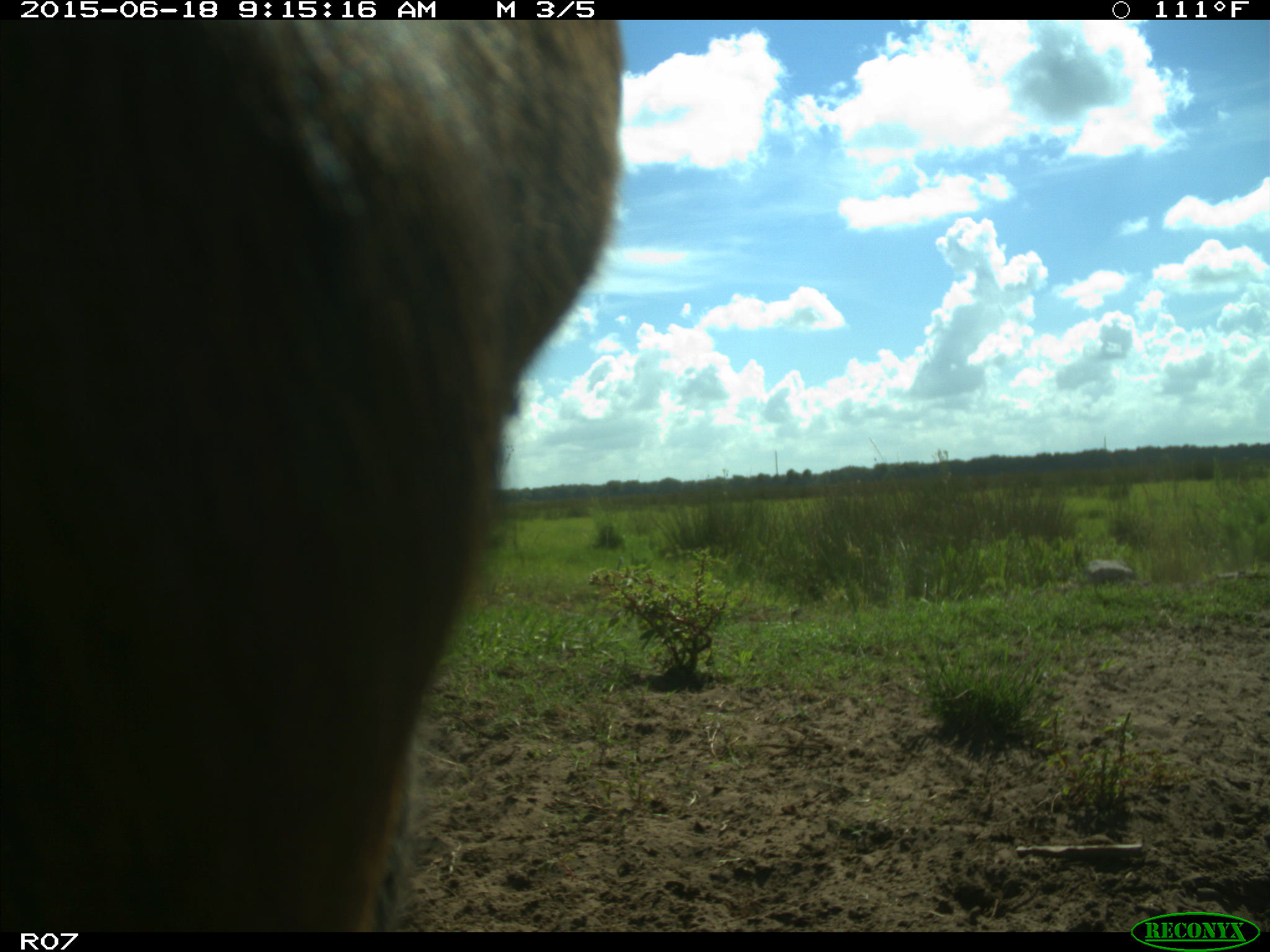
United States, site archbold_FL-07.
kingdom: Animalia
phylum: Chordata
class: Mammalia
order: Artiodactyla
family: Bovidae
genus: Bos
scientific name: Bos taurus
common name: domestic cow